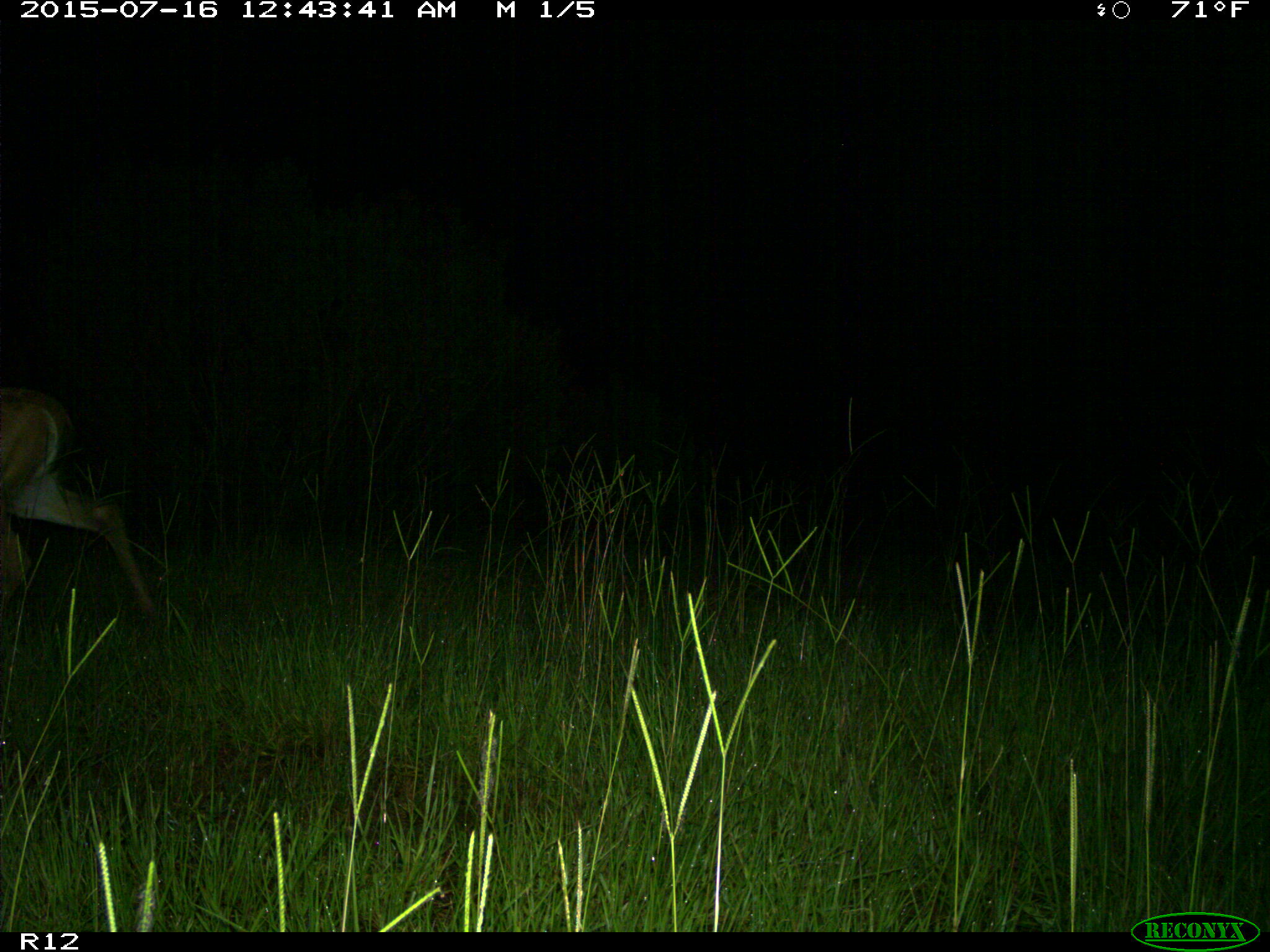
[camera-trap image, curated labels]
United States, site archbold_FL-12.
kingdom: Animalia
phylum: Chordata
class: Mammalia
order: Artiodactyla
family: Cervidae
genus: Odocoileus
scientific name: Odocoileus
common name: deer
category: unidentified deer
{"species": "unidentified deer (deer) (Odocoileus)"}